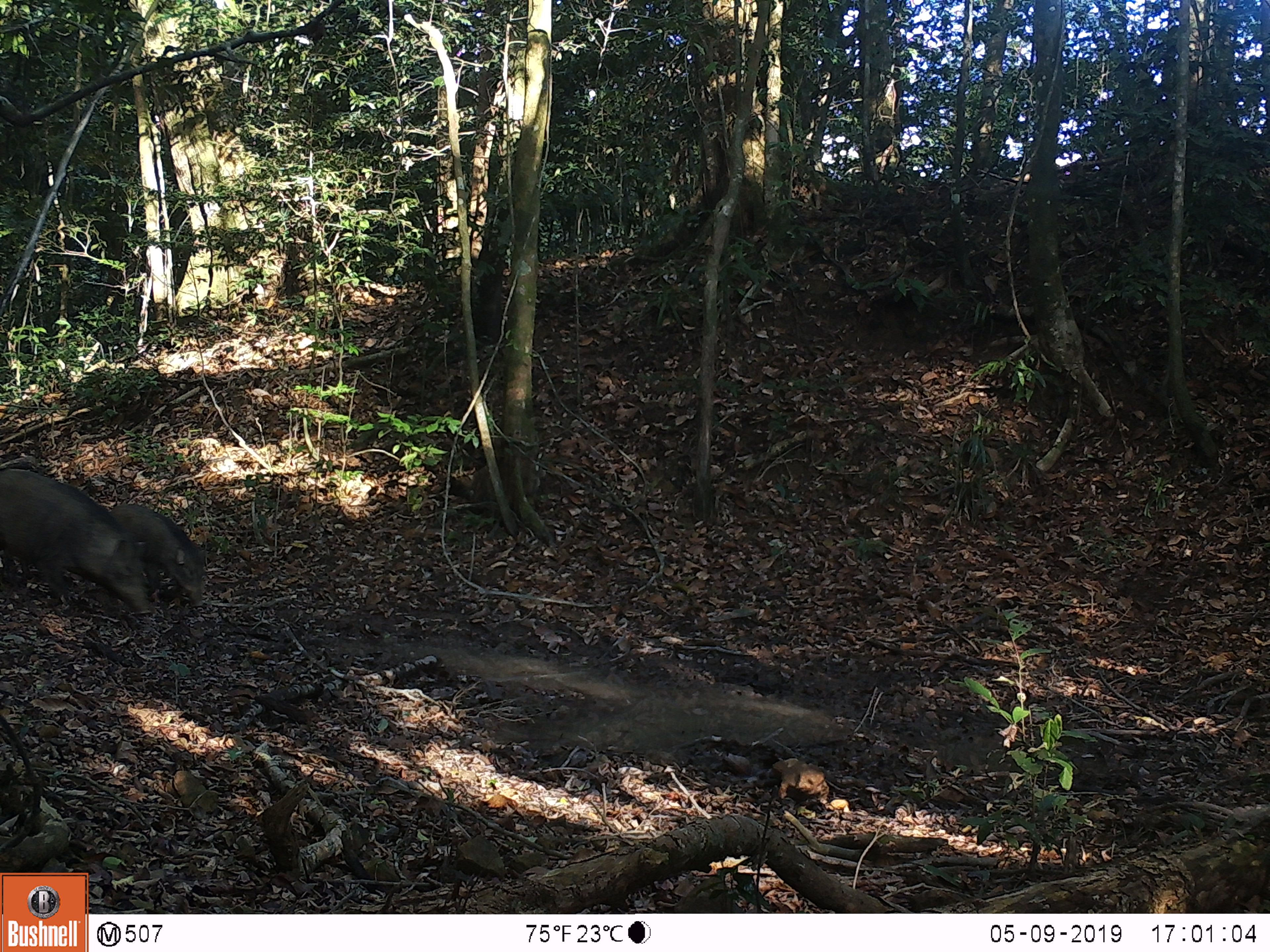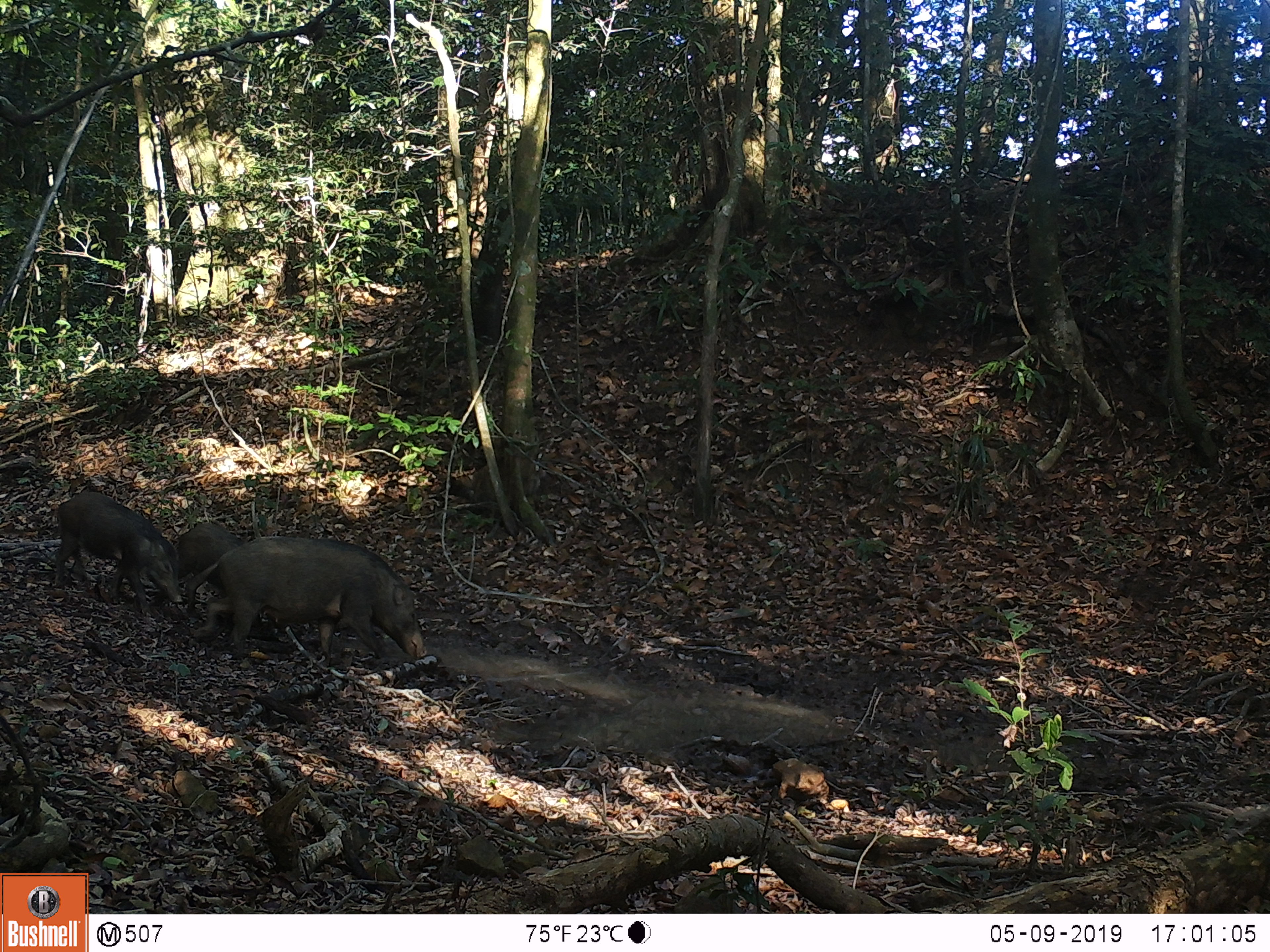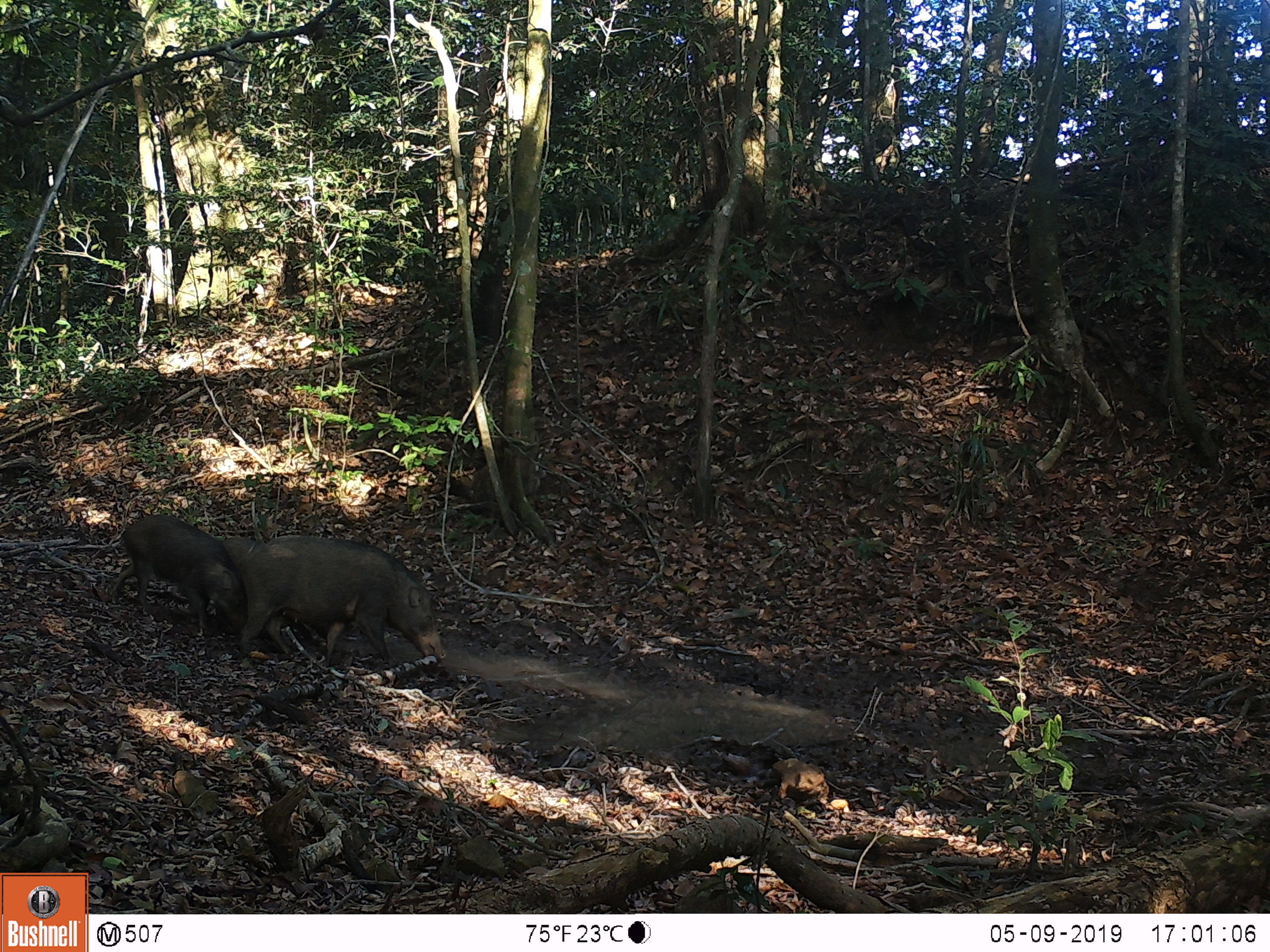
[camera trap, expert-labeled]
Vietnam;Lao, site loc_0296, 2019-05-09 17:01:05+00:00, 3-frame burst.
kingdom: Animalia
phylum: Chordata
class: Mammalia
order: Artiodactyla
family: Suidae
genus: Sus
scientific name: Sus scrofa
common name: eurasian wild pig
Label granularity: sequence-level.